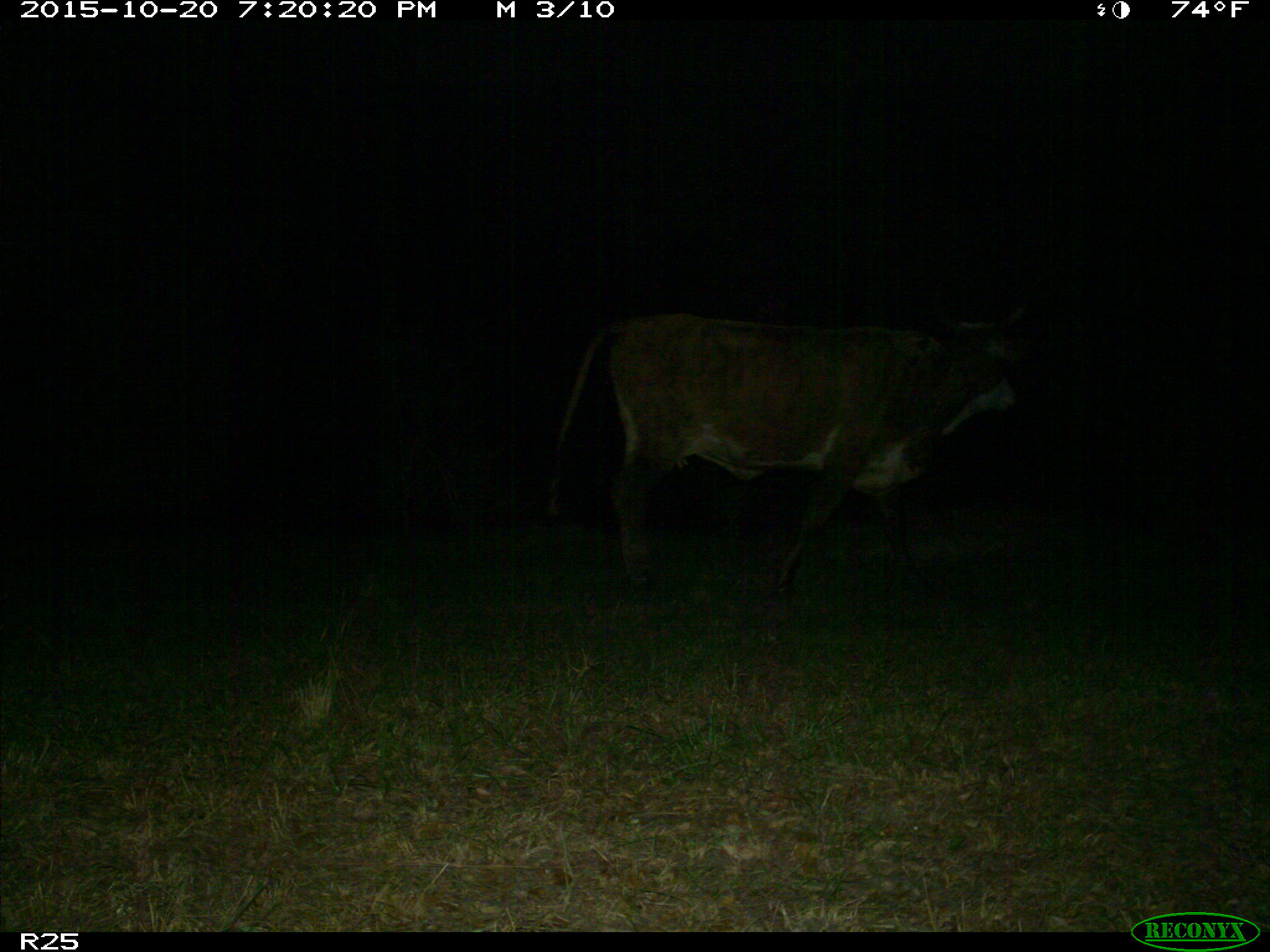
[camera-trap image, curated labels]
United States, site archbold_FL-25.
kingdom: Animalia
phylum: Chordata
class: Mammalia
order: Artiodactyla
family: Bovidae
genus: Bos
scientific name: Bos taurus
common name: domestic cow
Bos taurus (domestic cow).